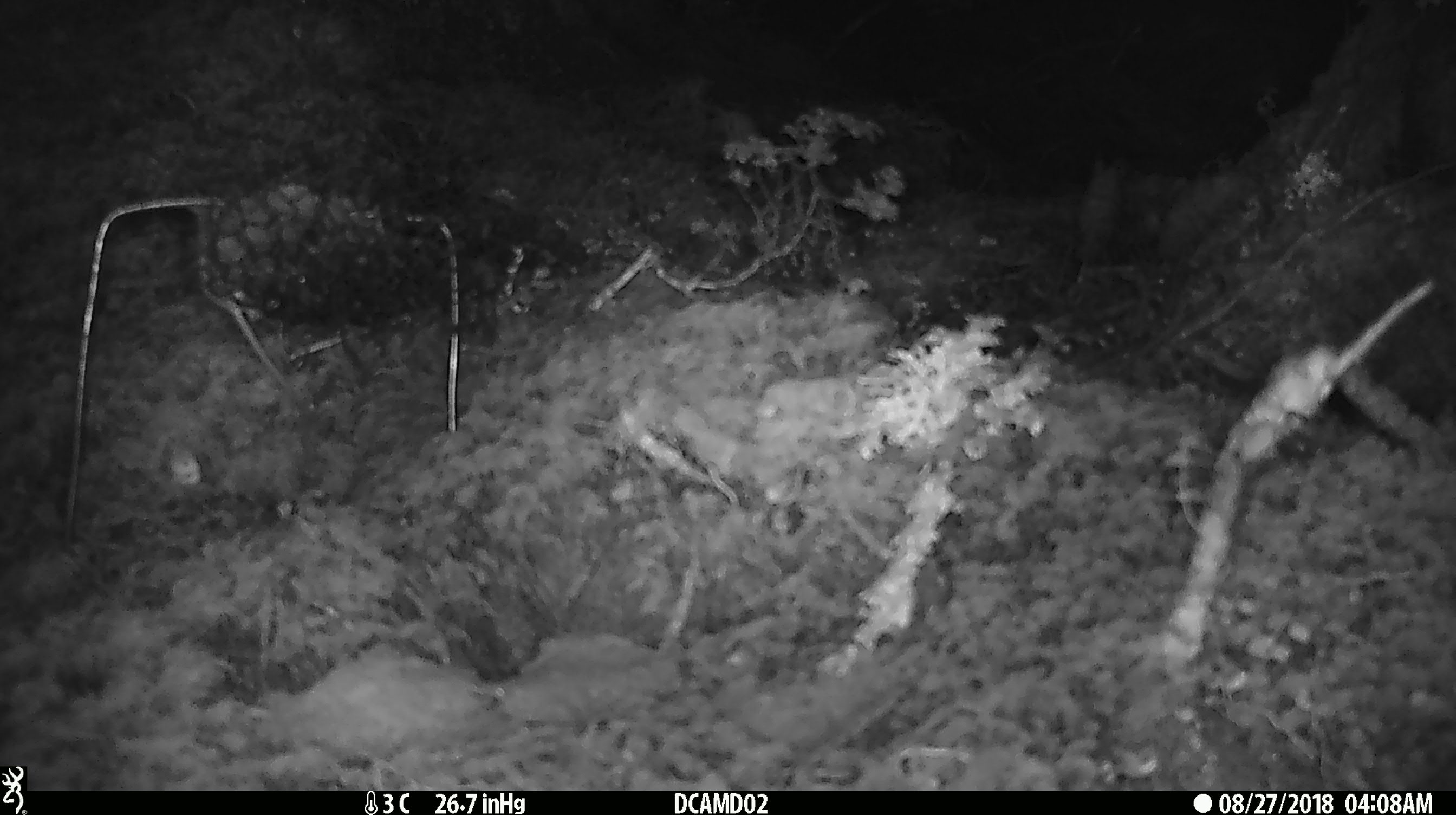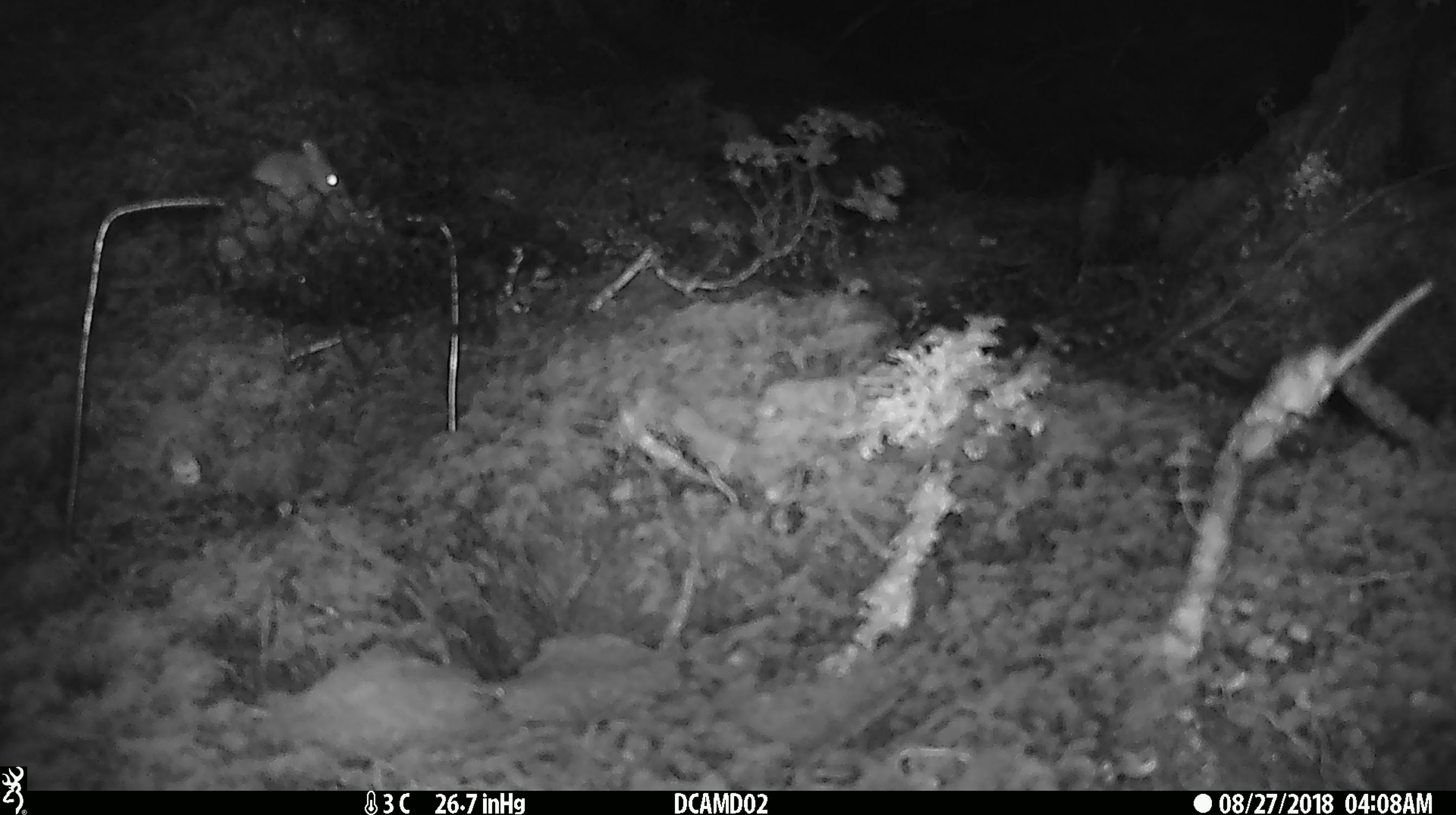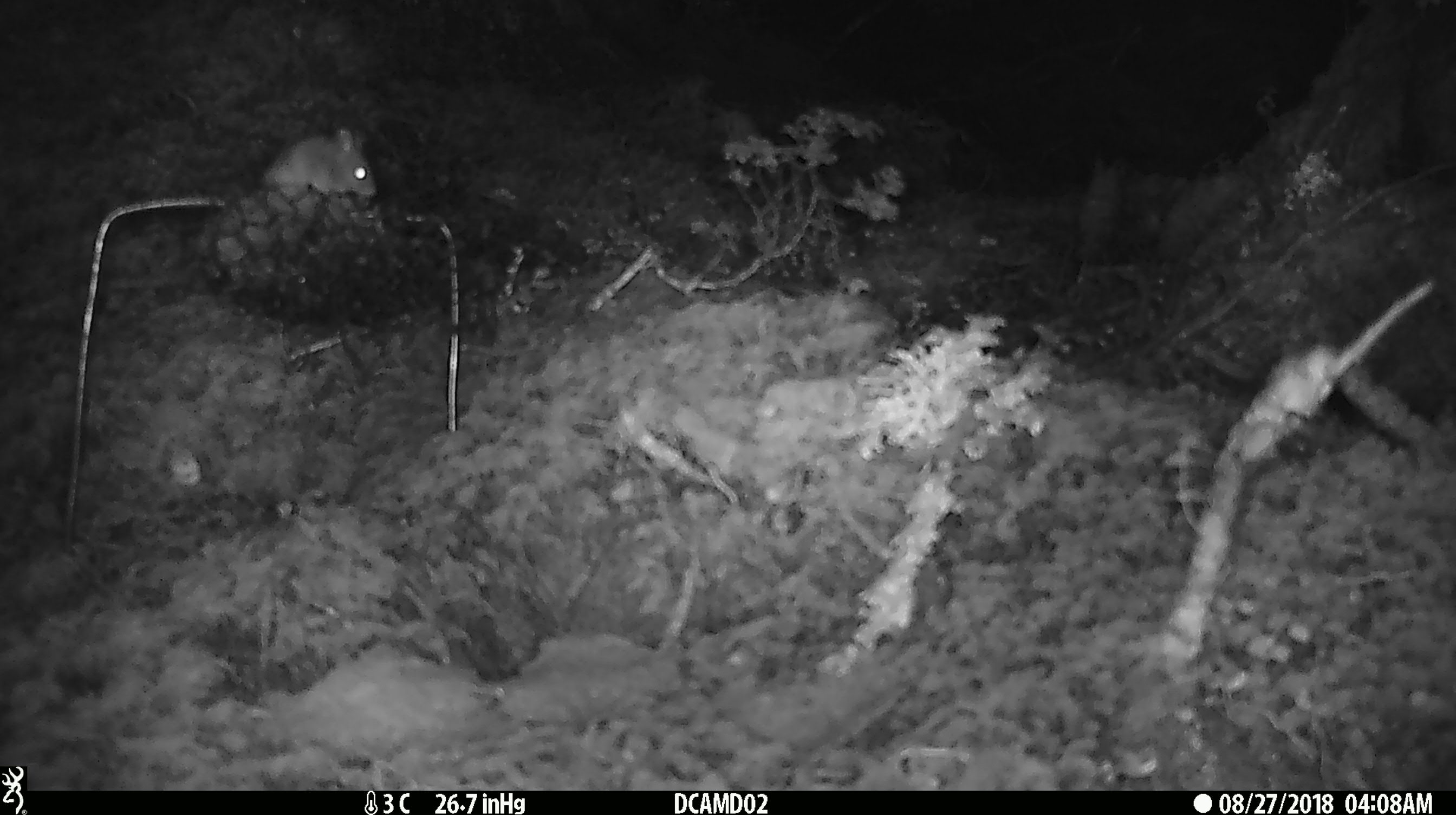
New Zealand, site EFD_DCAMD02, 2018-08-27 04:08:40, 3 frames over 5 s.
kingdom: Animalia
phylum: Chordata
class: Mammalia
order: Rodentia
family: Muridae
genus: Mus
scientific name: Mus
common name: mouse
Mouse (Mus).